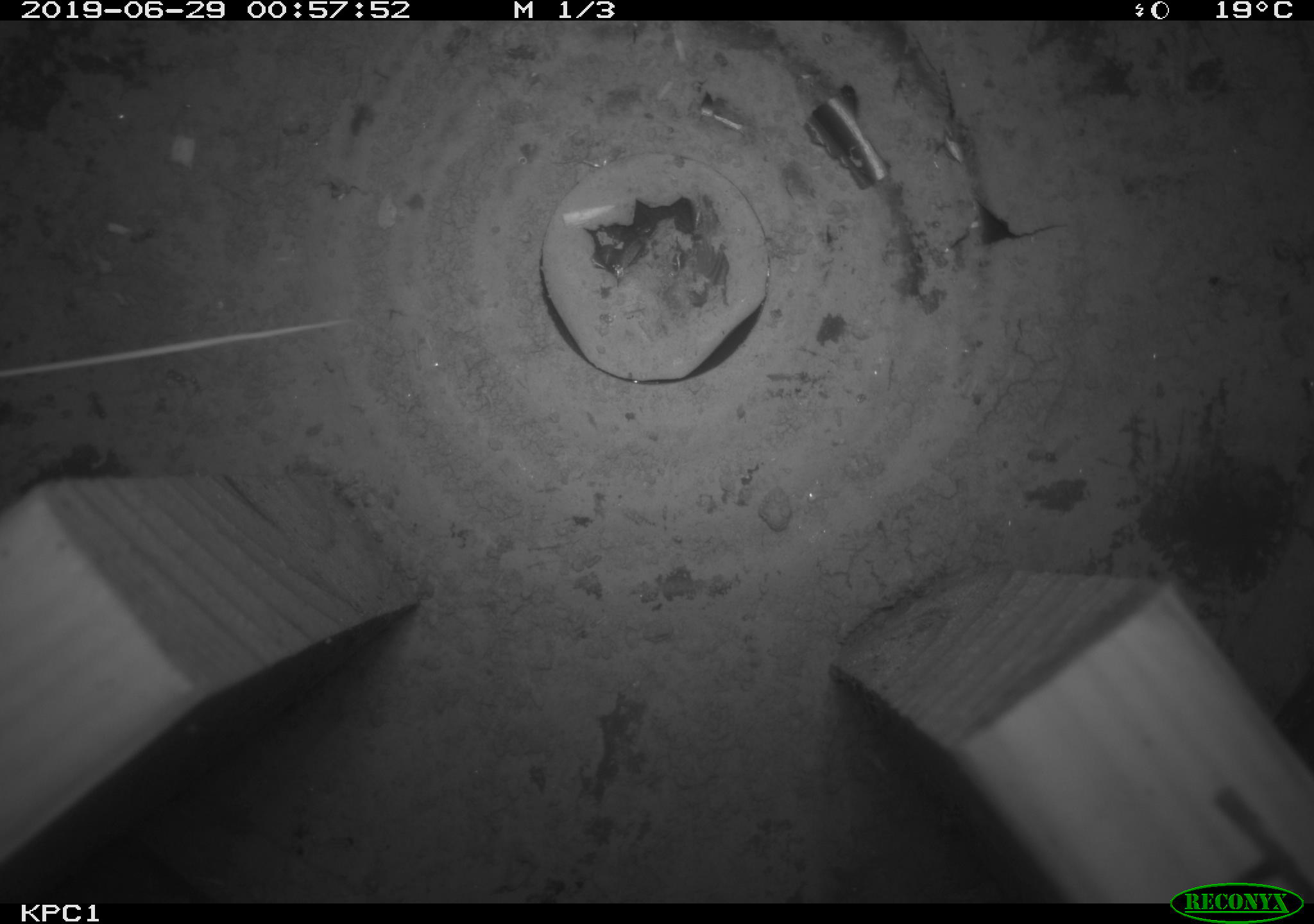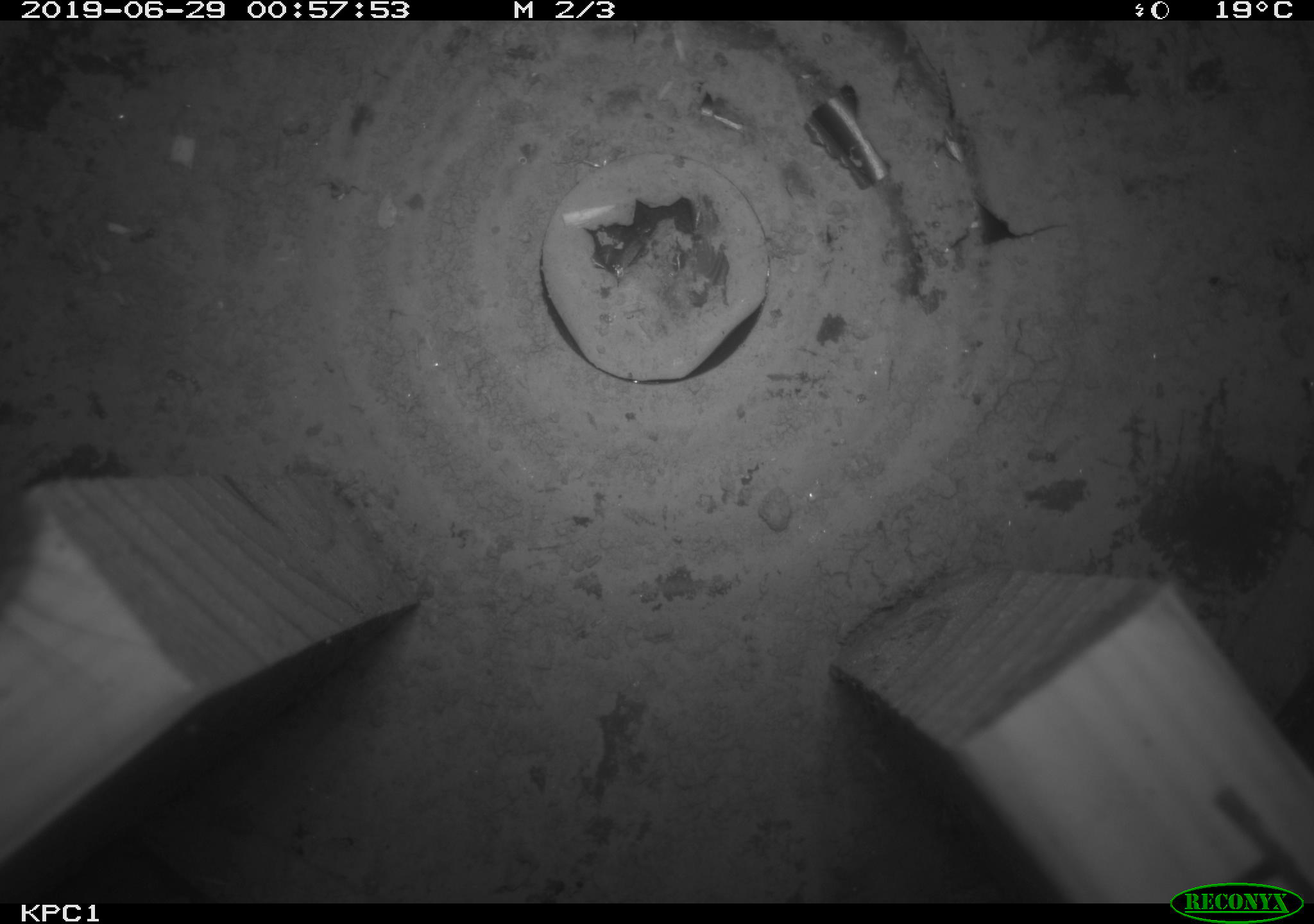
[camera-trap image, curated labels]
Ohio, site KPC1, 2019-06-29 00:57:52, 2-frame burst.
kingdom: Animalia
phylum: Chordata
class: Mammalia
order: Rodentia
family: Cricetidae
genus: Peromyscus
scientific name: Peromyscus leucopus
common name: white-footed mouse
White-footed mouse (Peromyscus leucopus).